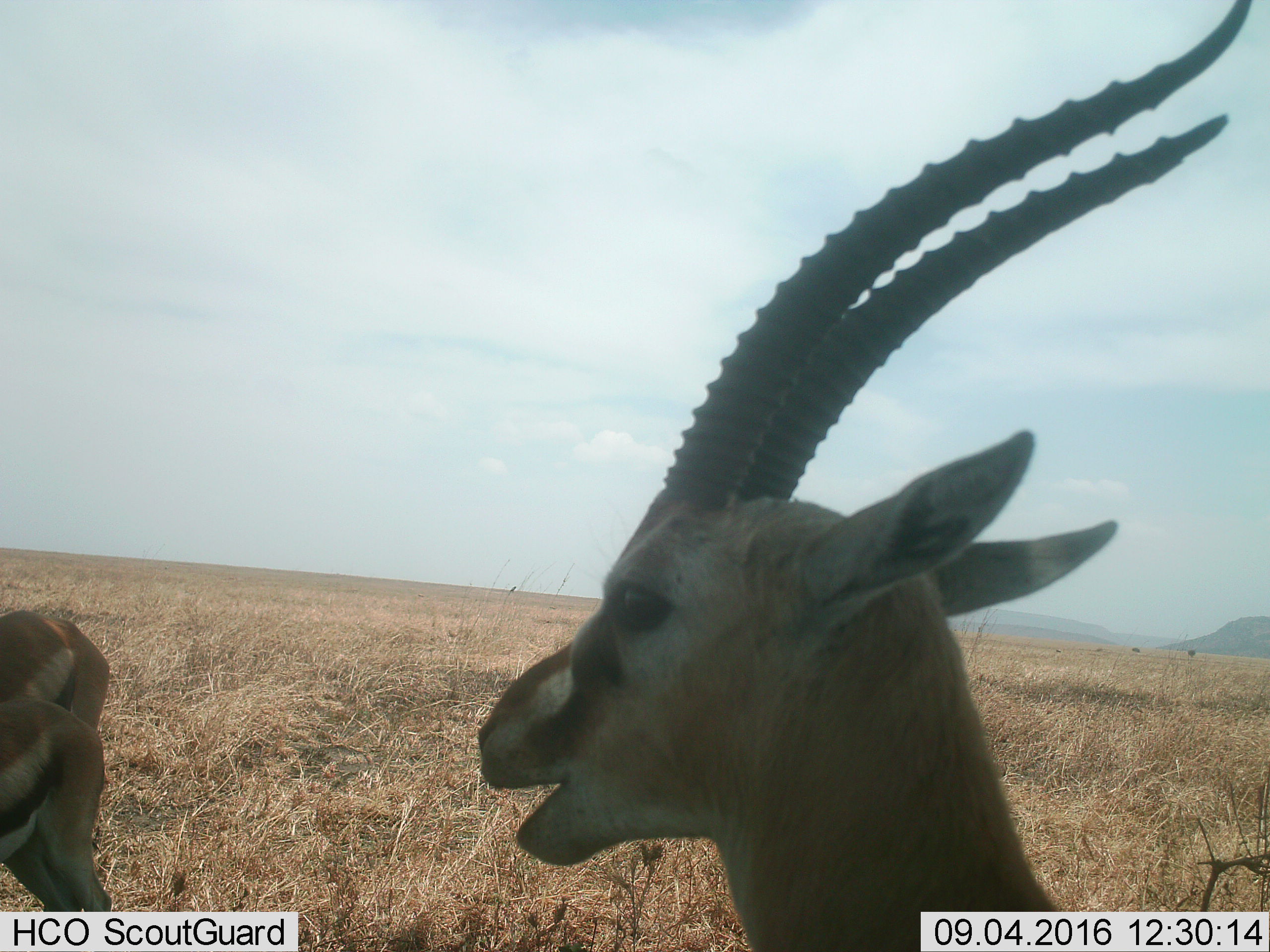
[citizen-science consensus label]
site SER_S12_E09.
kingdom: Animalia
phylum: Chordata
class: Mammalia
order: Artiodactyla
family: Bovidae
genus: Eudorcas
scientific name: Eudorcas thomsonii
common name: thomson's gazelle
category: gazellethomsons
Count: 3.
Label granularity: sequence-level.